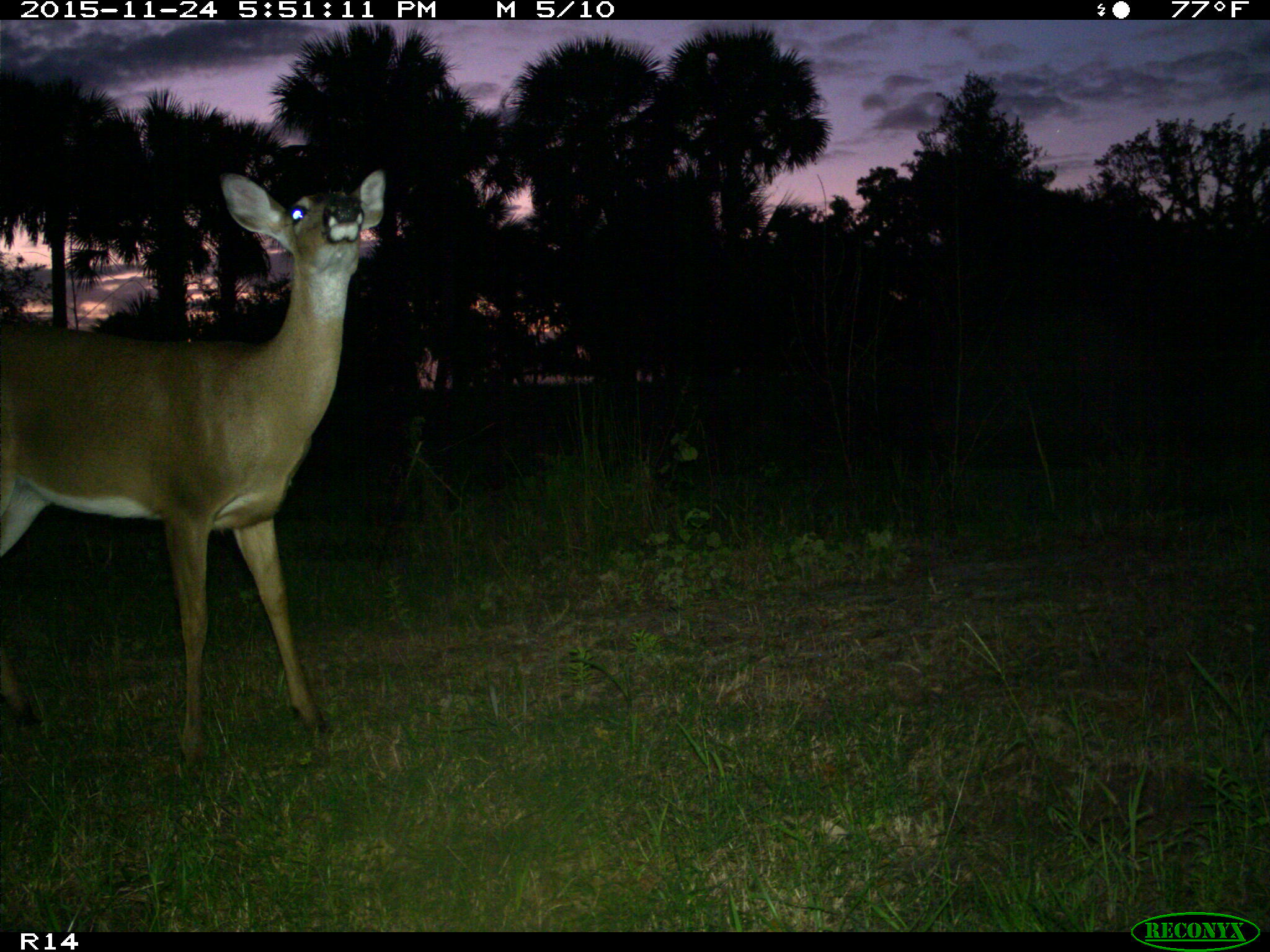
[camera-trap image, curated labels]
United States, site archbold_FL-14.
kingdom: Animalia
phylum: Chordata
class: Mammalia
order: Artiodactyla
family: Cervidae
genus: Odocoileus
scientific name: Odocoileus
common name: deer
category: unidentified deer